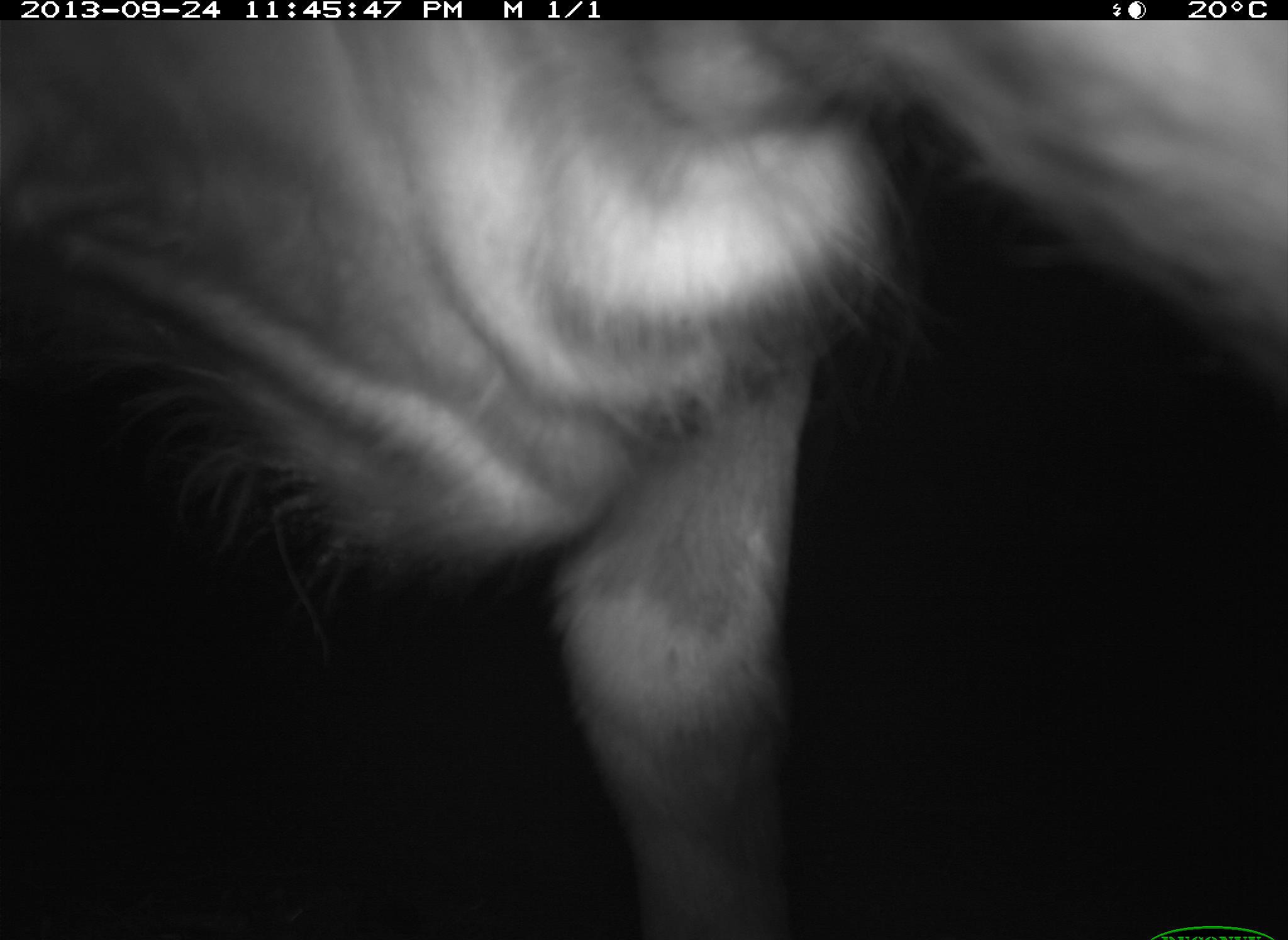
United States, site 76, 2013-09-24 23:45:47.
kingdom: Animalia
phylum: Chordata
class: Mammalia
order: Artiodactyla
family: Bovidae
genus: Bos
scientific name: Bos taurus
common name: cow